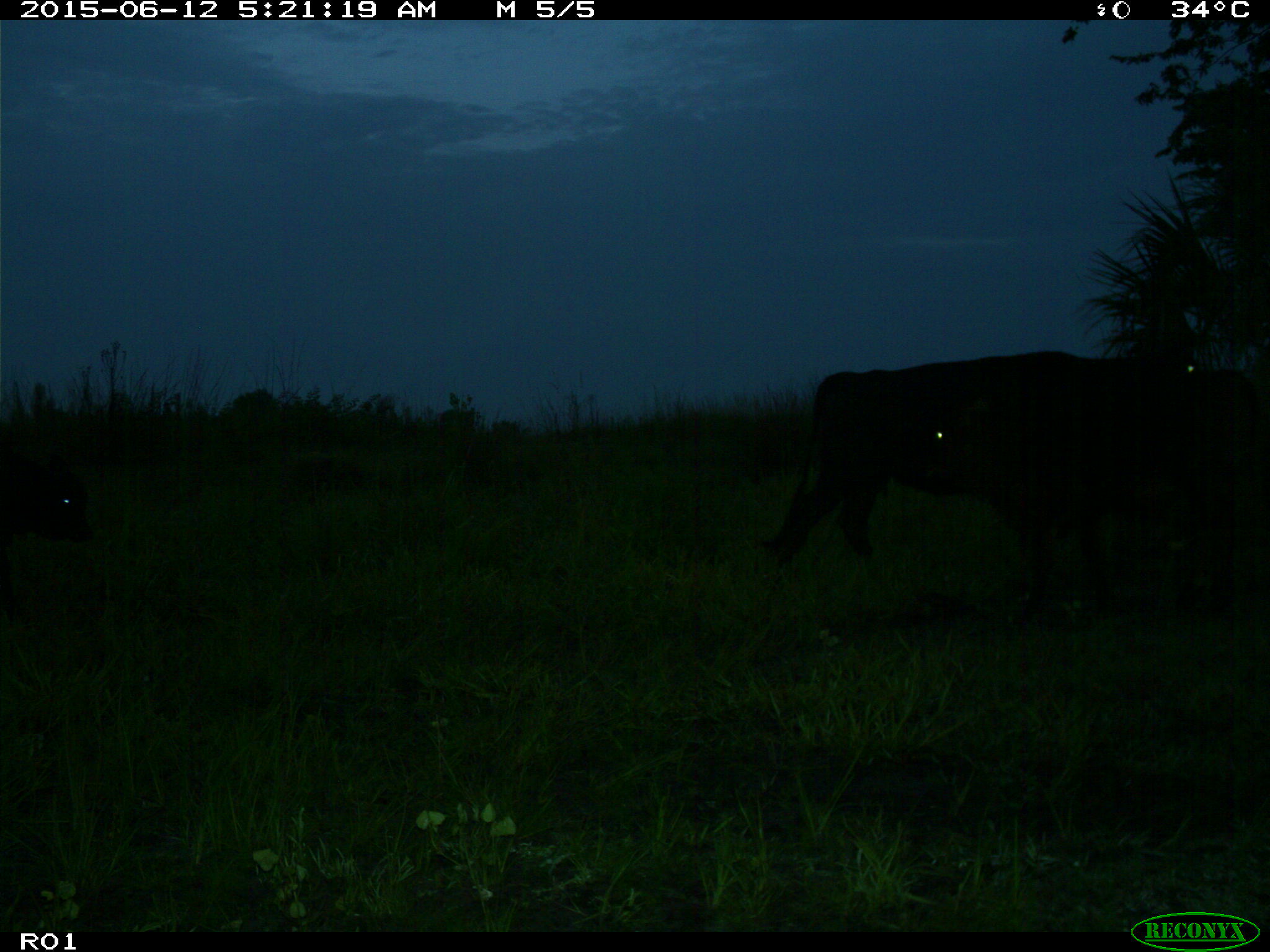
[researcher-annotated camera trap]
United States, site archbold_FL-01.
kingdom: Animalia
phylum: Chordata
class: Mammalia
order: Artiodactyla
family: Bovidae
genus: Bos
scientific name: Bos taurus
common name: domestic cow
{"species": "Bos taurus (domestic cow)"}